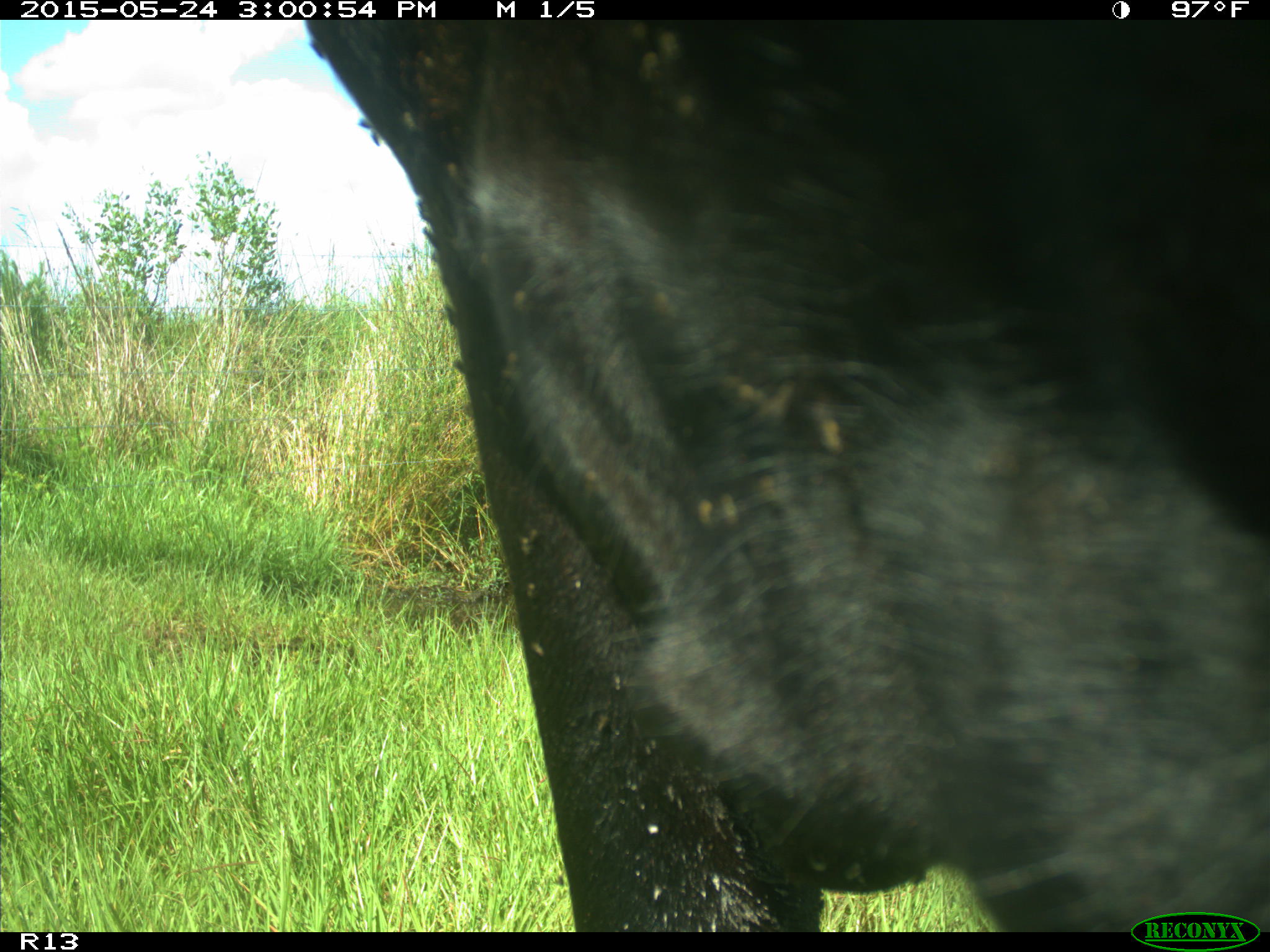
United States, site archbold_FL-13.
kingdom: Animalia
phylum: Chordata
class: Mammalia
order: Artiodactyla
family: Bovidae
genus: Bos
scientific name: Bos taurus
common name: domestic cow